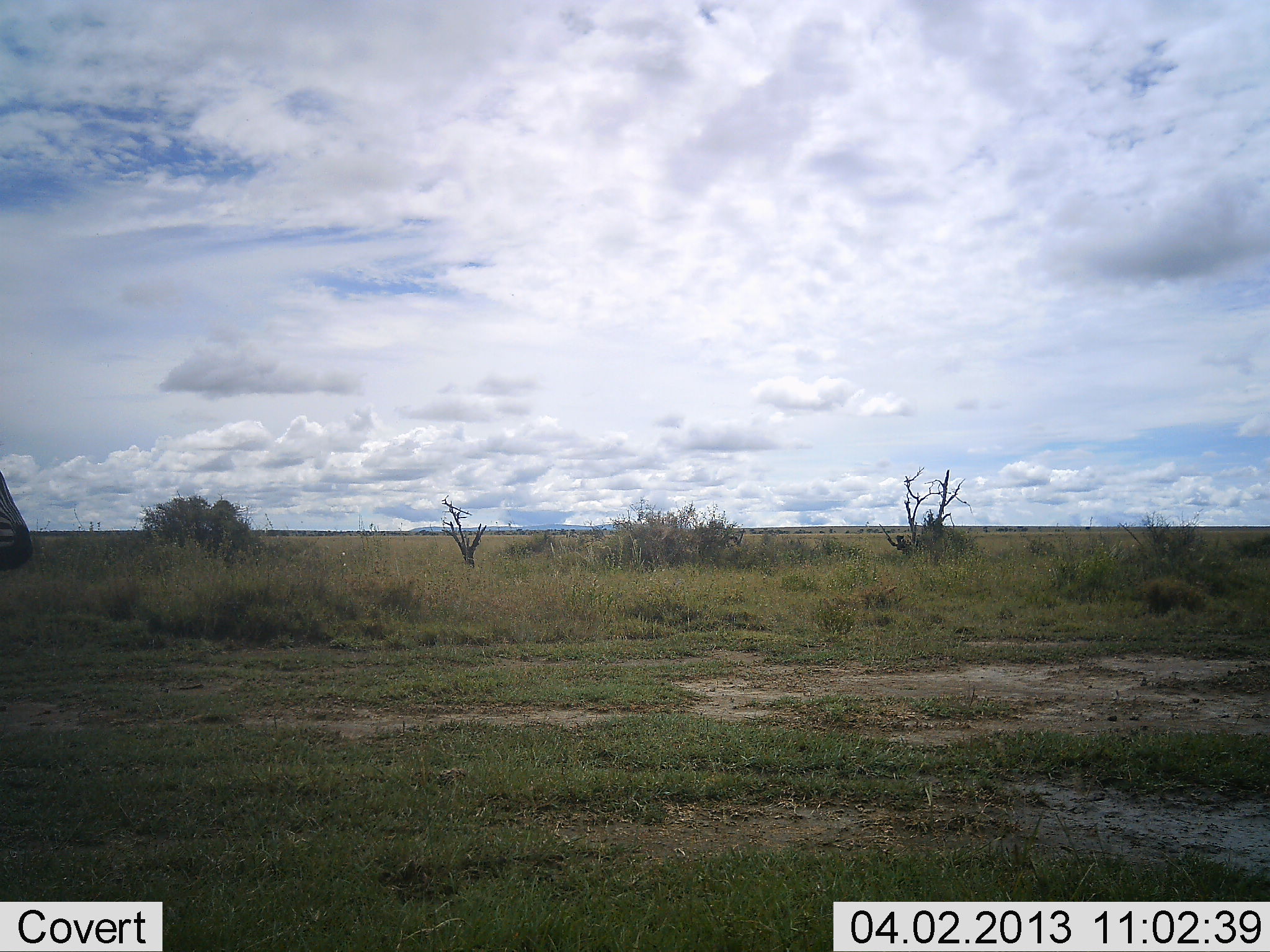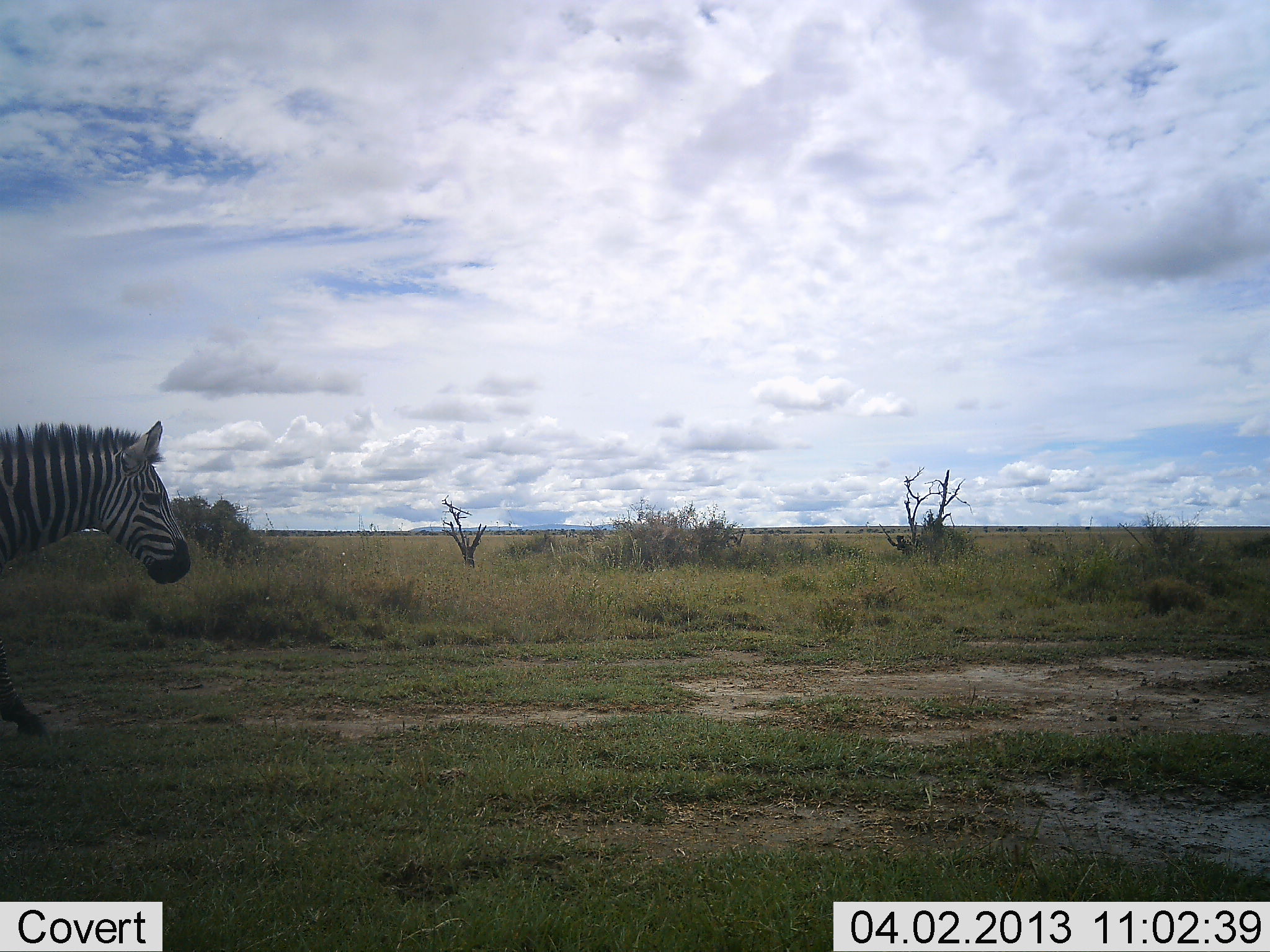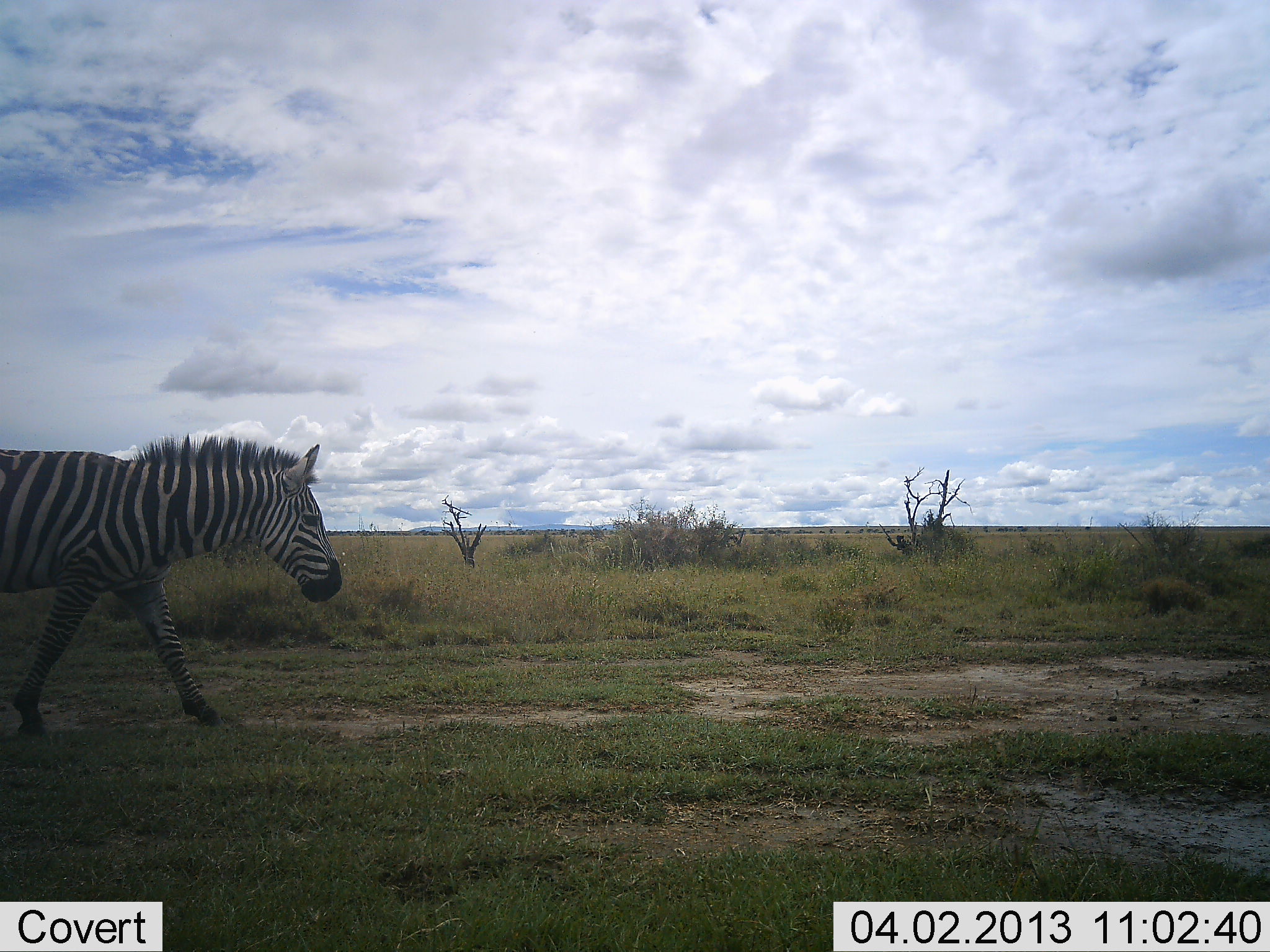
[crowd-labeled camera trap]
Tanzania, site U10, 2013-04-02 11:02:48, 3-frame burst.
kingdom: Animalia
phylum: Chordata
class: Mammalia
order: Perissodactyla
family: Equidae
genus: Equus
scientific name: Equus quagga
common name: plains zebra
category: zebra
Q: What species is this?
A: Zebra (plains zebra) (Equus quagga).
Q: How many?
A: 1.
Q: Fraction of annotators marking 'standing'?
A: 12%.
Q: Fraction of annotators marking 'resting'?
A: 0%.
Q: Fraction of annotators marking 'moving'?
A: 91%.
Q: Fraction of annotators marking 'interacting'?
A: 0%.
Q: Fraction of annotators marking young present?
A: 0%.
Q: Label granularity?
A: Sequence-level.